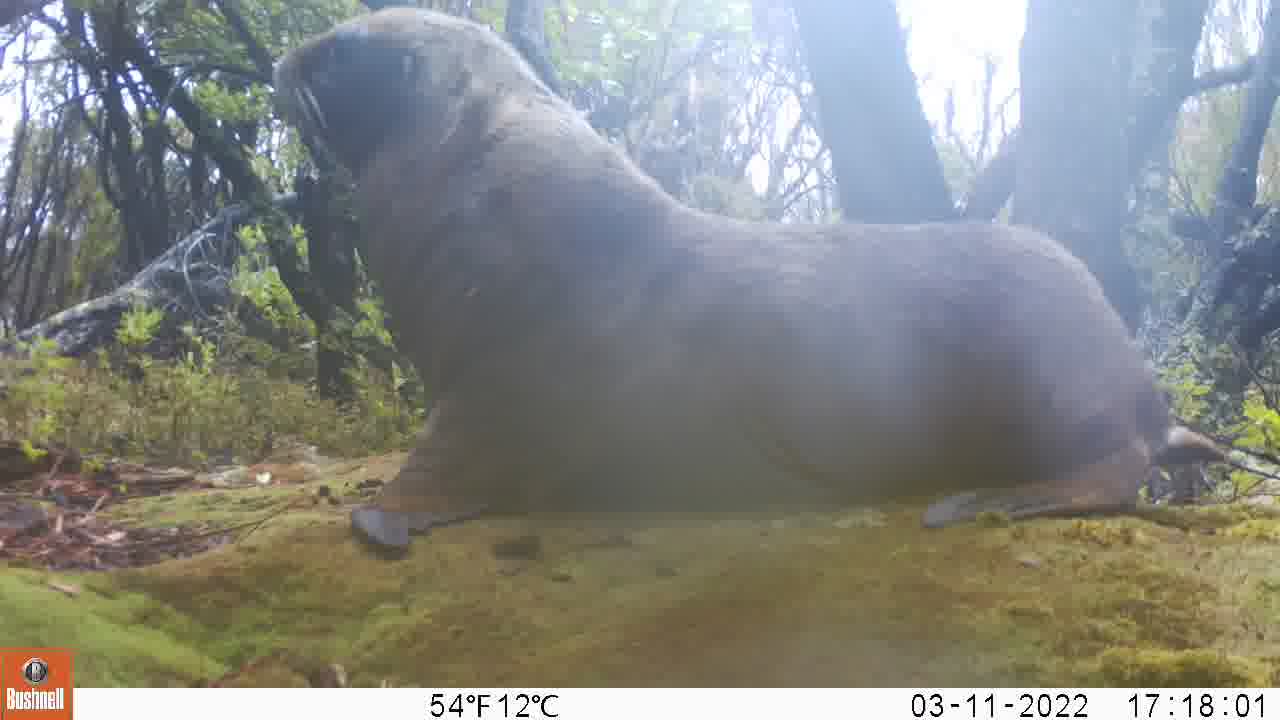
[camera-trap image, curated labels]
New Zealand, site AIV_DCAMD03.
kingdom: Animalia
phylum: Chordata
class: Mammalia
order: Carnivora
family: Otariidae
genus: Phocarctos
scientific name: Phocarctos hookeri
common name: new zealand sea lion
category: sealion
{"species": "sealion (new zealand sea lion) (Phocarctos hookeri)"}